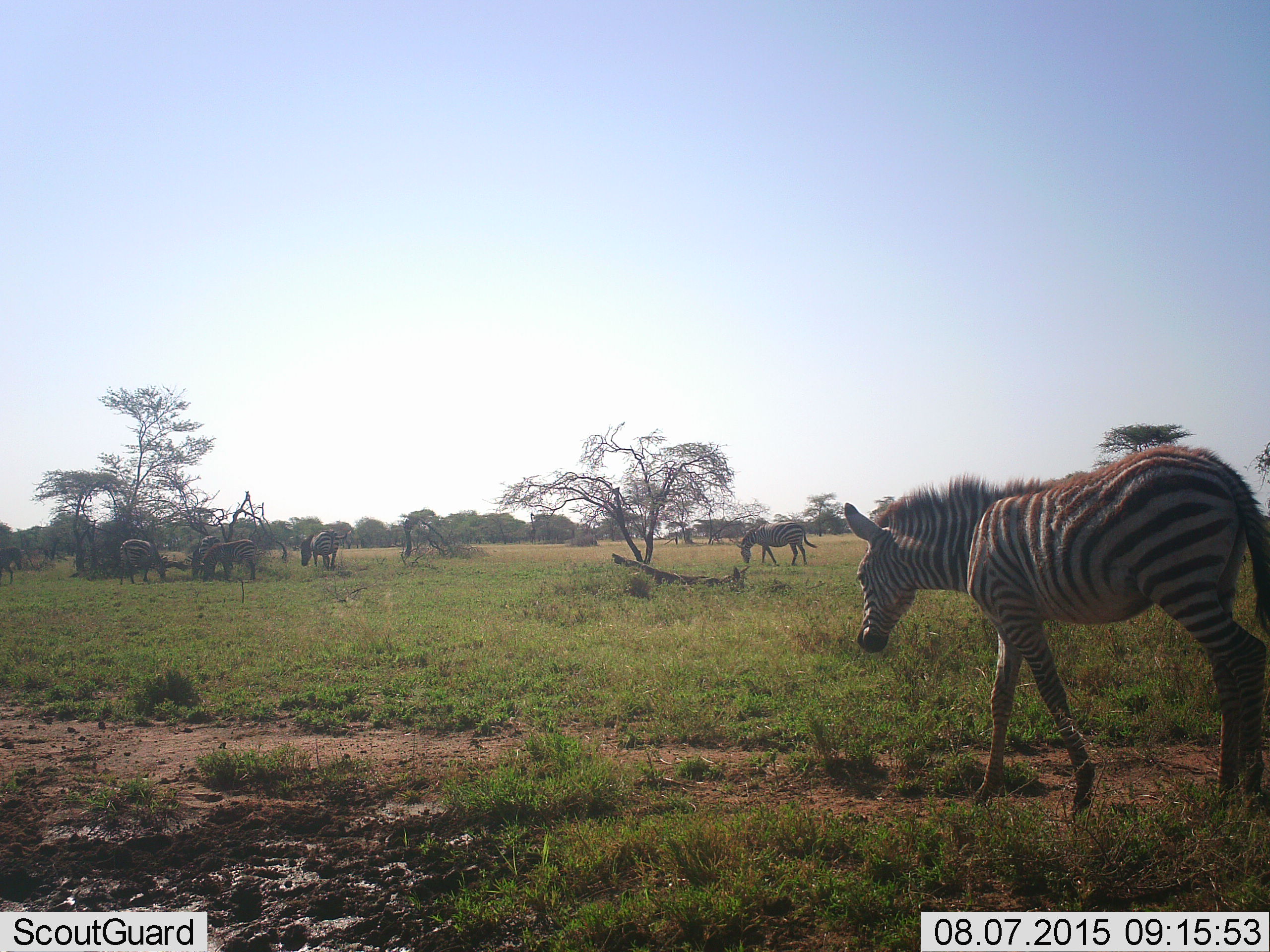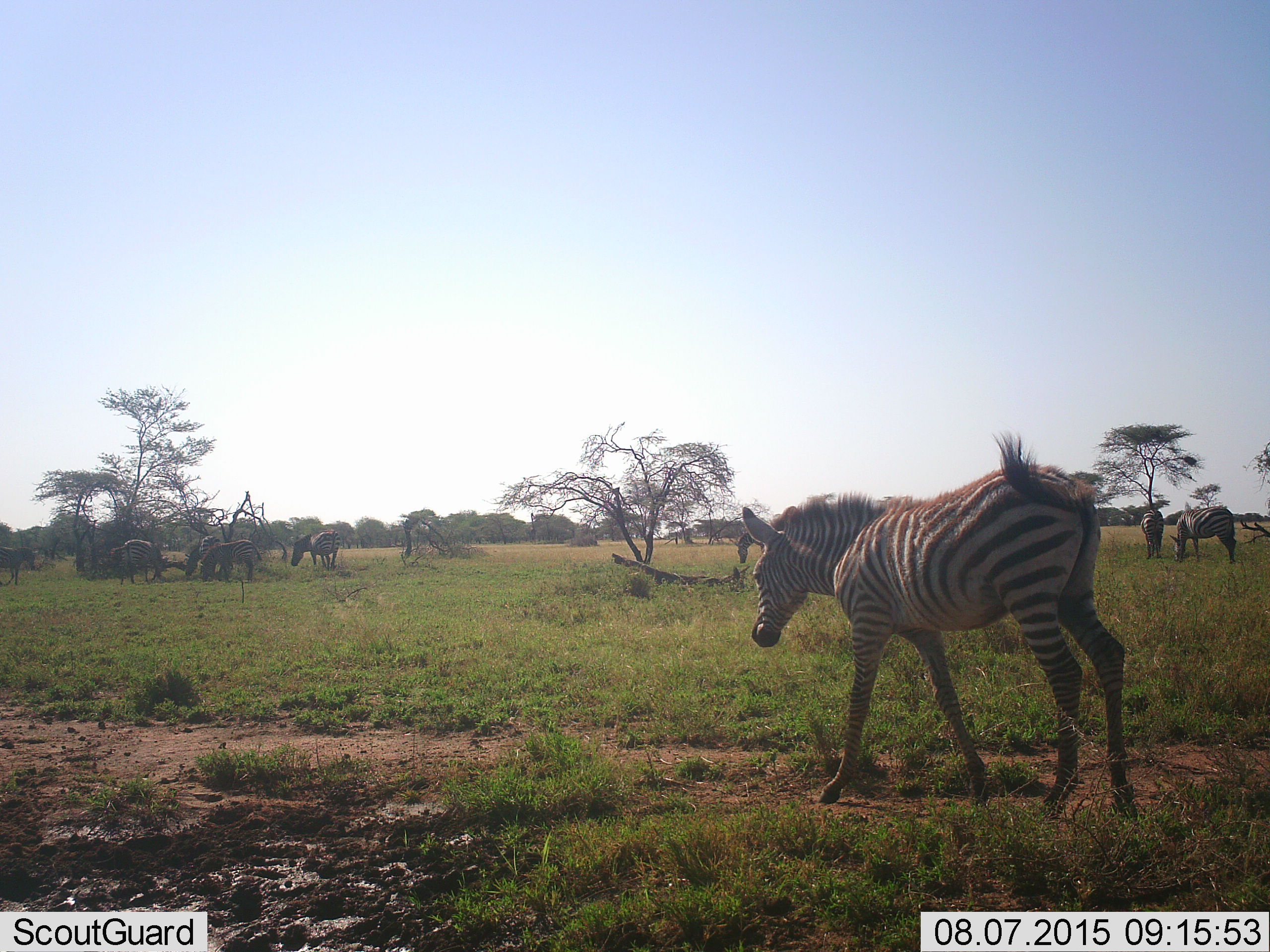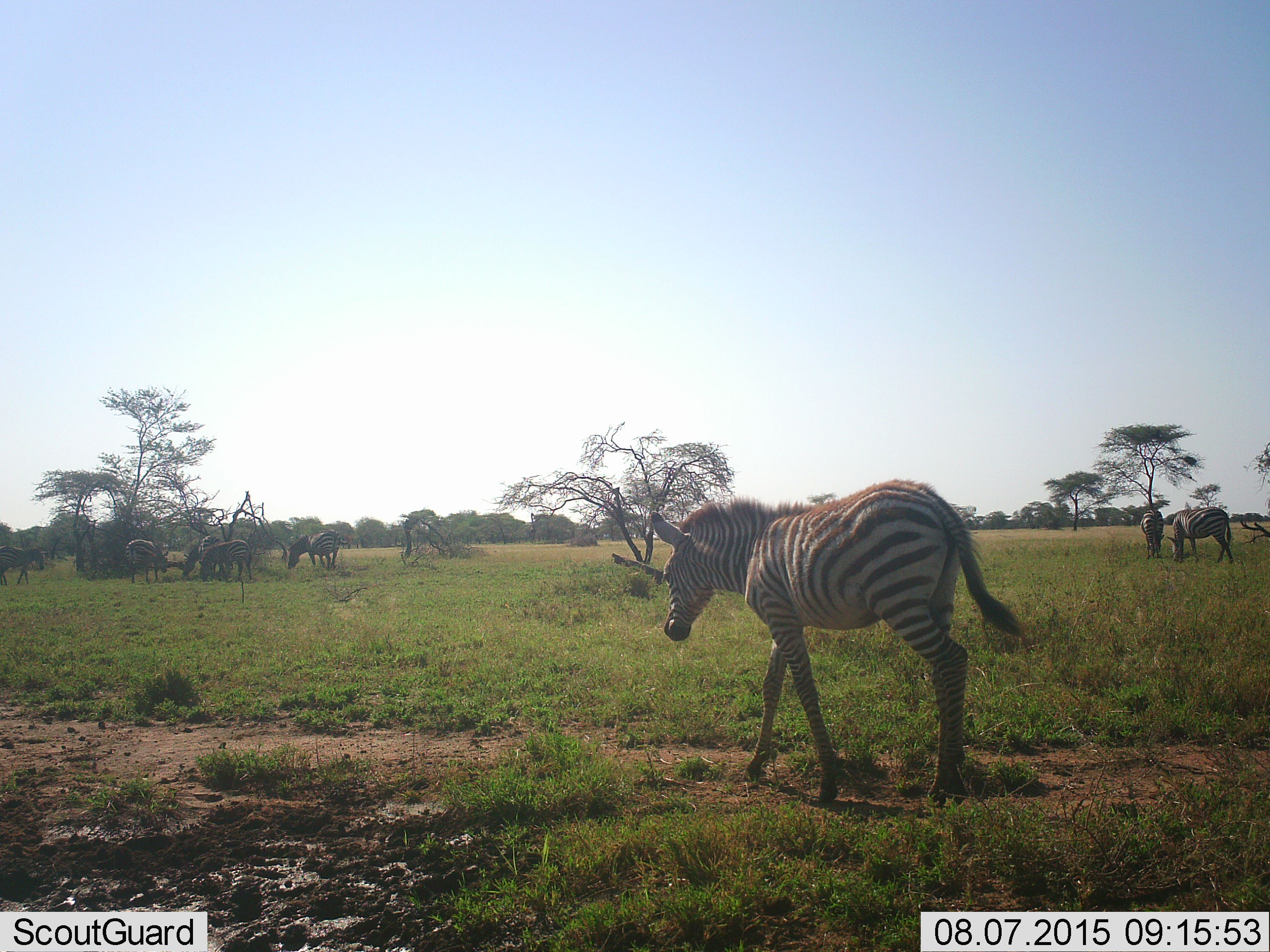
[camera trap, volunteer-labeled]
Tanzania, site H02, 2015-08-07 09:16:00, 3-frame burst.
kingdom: Animalia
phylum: Chordata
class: Mammalia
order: Perissodactyla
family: Equidae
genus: Equus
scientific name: Equus quagga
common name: plains zebra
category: zebra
Zebra (plains zebra) (Equus quagga), count 7. Behavior (volunteer vote fractions): standing 50%, resting 0%, moving 100%, interacting 10%. Young present (vote fraction): 30%. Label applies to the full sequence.